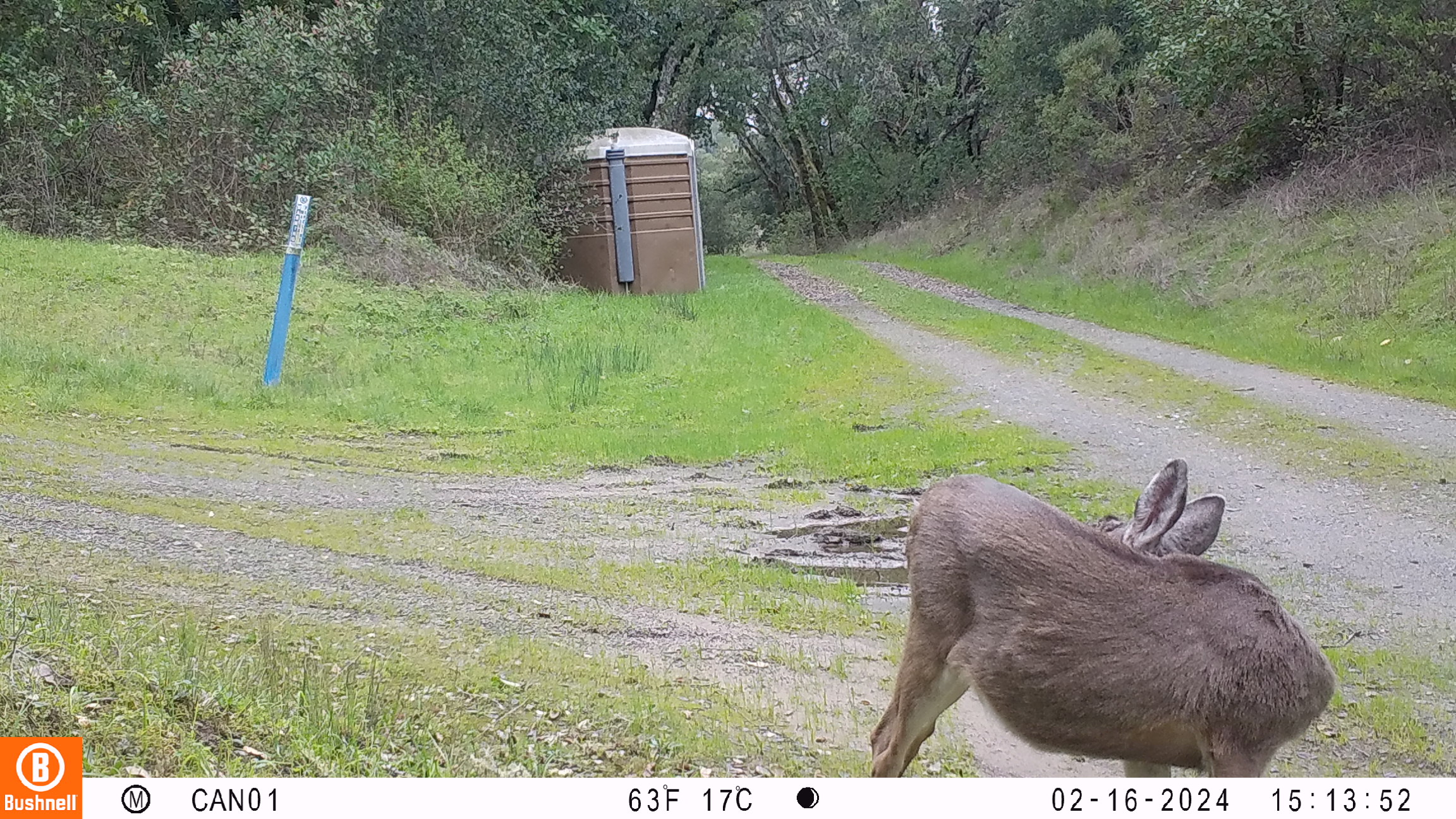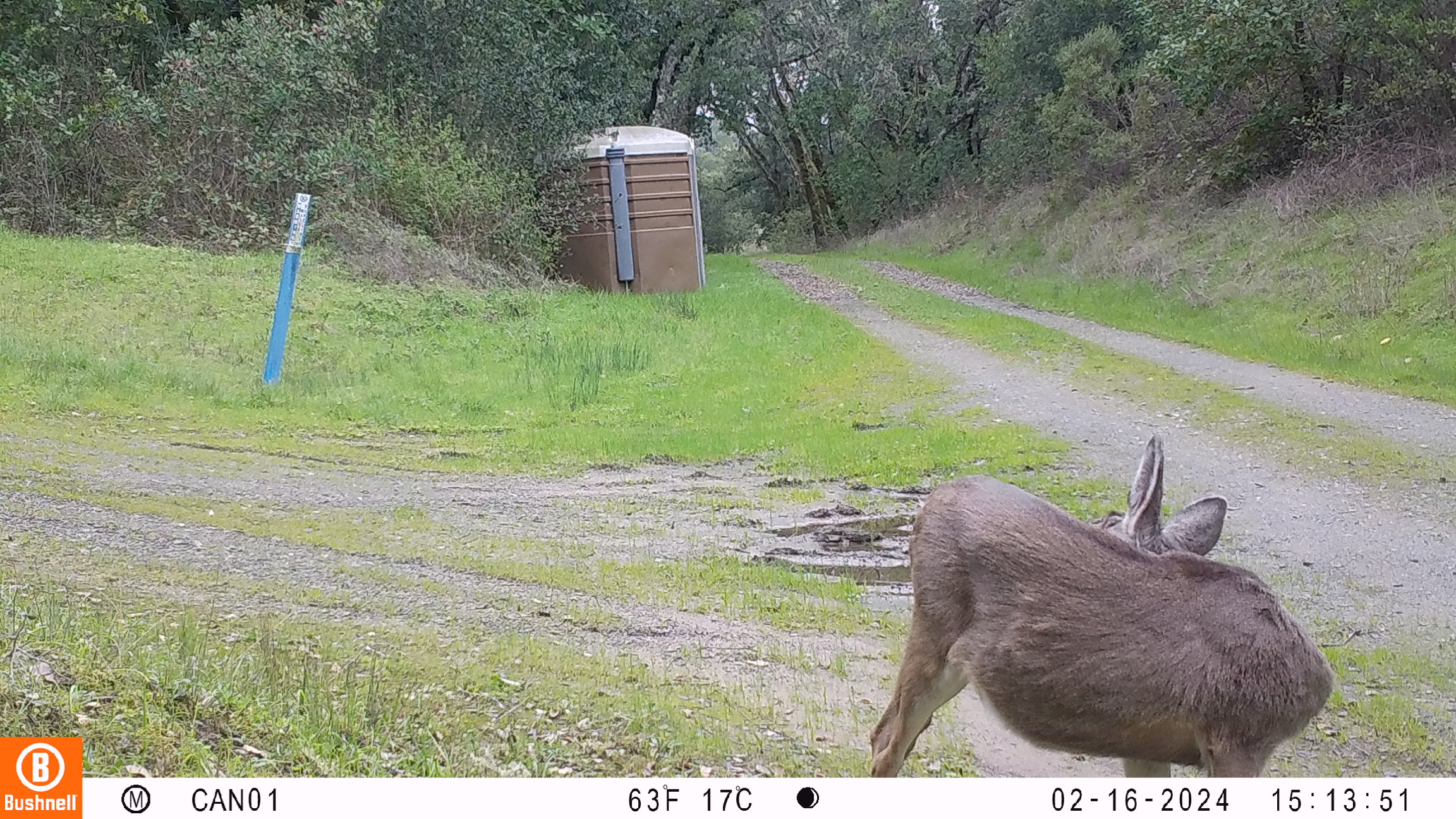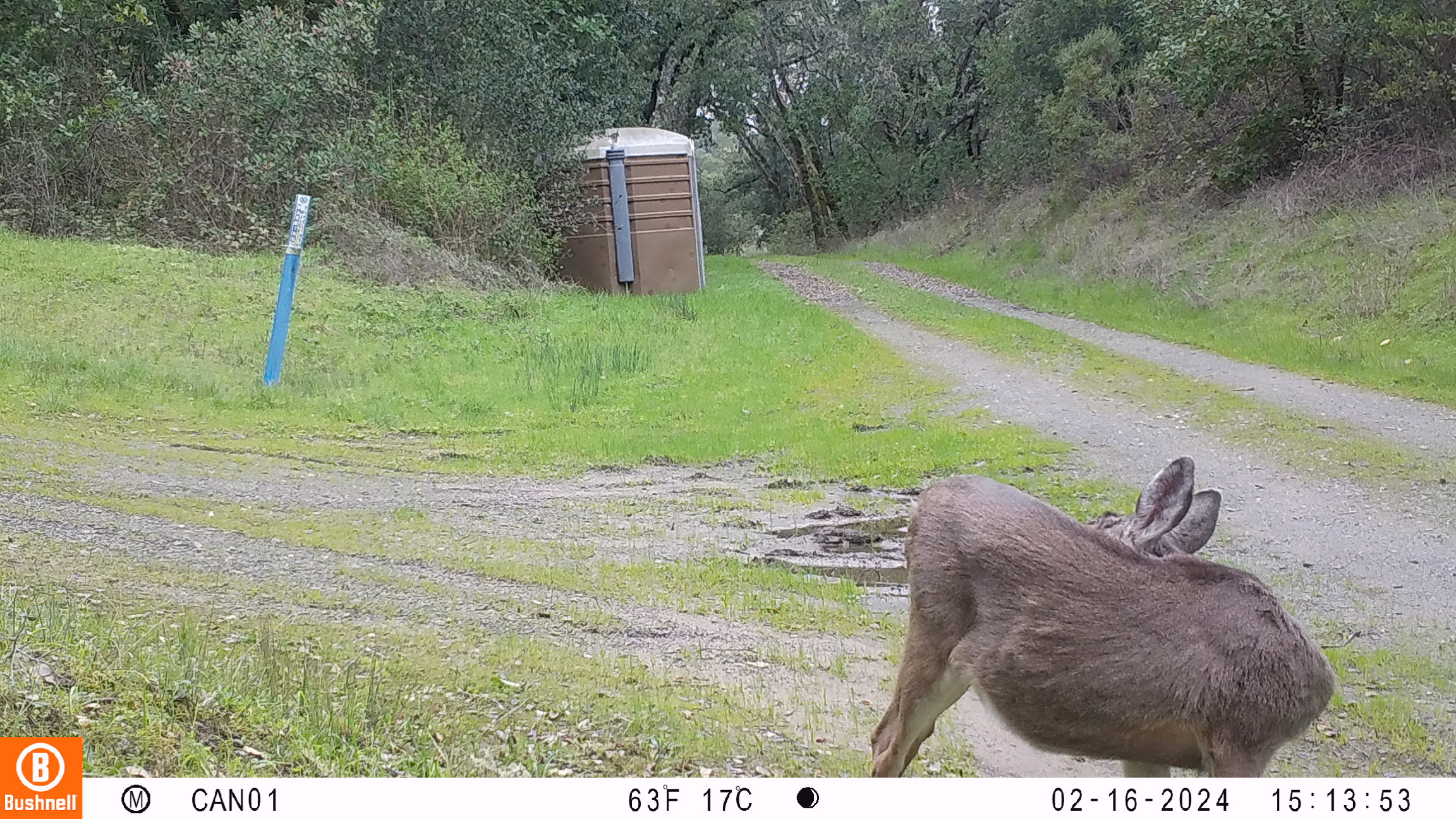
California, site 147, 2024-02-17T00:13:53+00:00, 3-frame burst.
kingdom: Animalia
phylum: Chordata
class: Mammalia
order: Artiodactyla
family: Cervidae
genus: Odocoileus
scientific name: Odocoileus hemionus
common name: mule deer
Mule deer (Odocoileus hemionus).